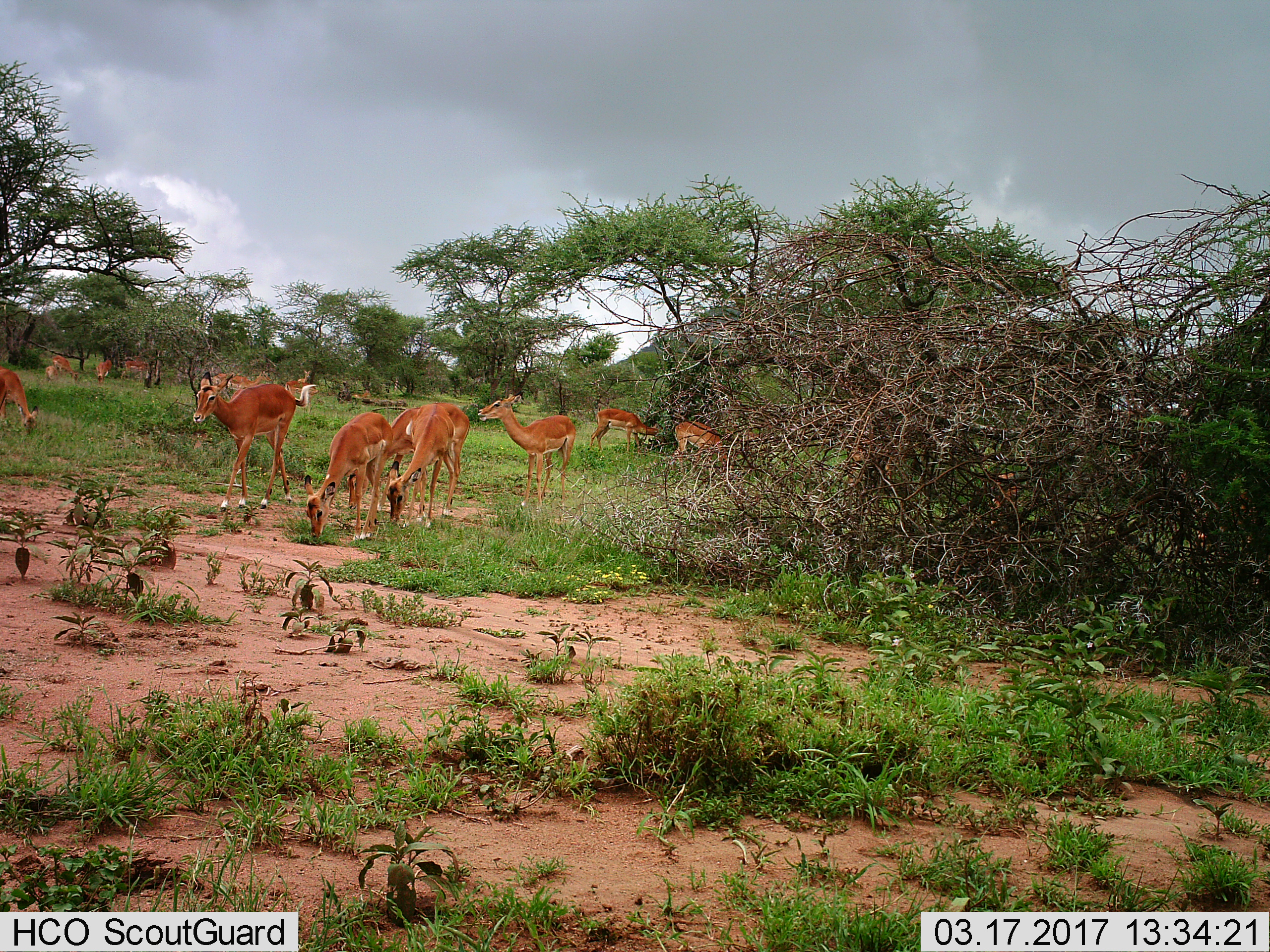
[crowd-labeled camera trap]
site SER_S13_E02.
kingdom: Animalia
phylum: Chordata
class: Mammalia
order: Artiodactyla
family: Bovidae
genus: Aepyceros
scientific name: Aepyceros melampus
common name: impala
Impala (Aepyceros melampus), count 11-50. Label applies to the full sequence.